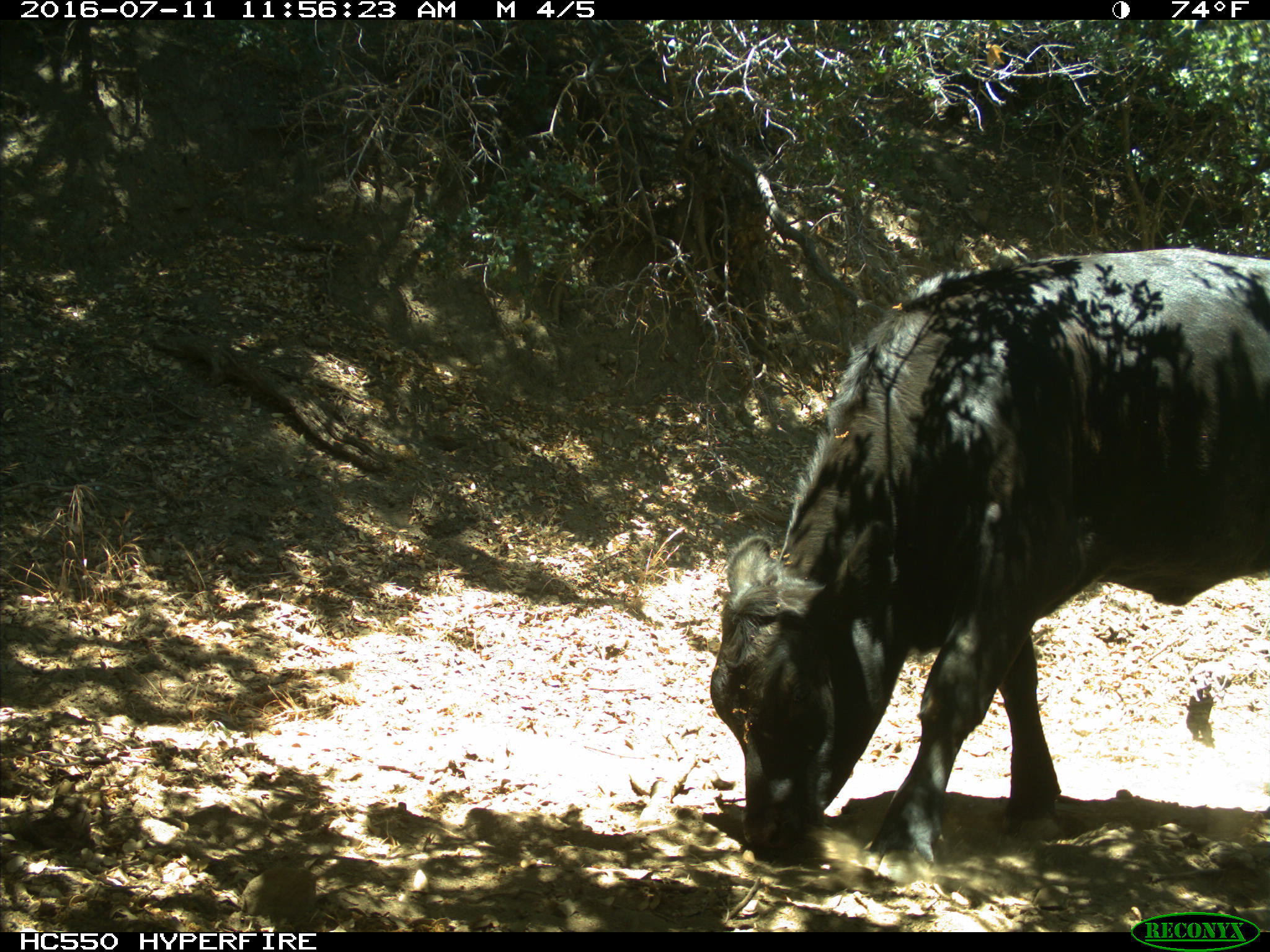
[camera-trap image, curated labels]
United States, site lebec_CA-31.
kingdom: Animalia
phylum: Chordata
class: Mammalia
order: Artiodactyla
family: Bovidae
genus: Bos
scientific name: Bos taurus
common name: domestic cow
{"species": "Bos taurus (domestic cow)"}